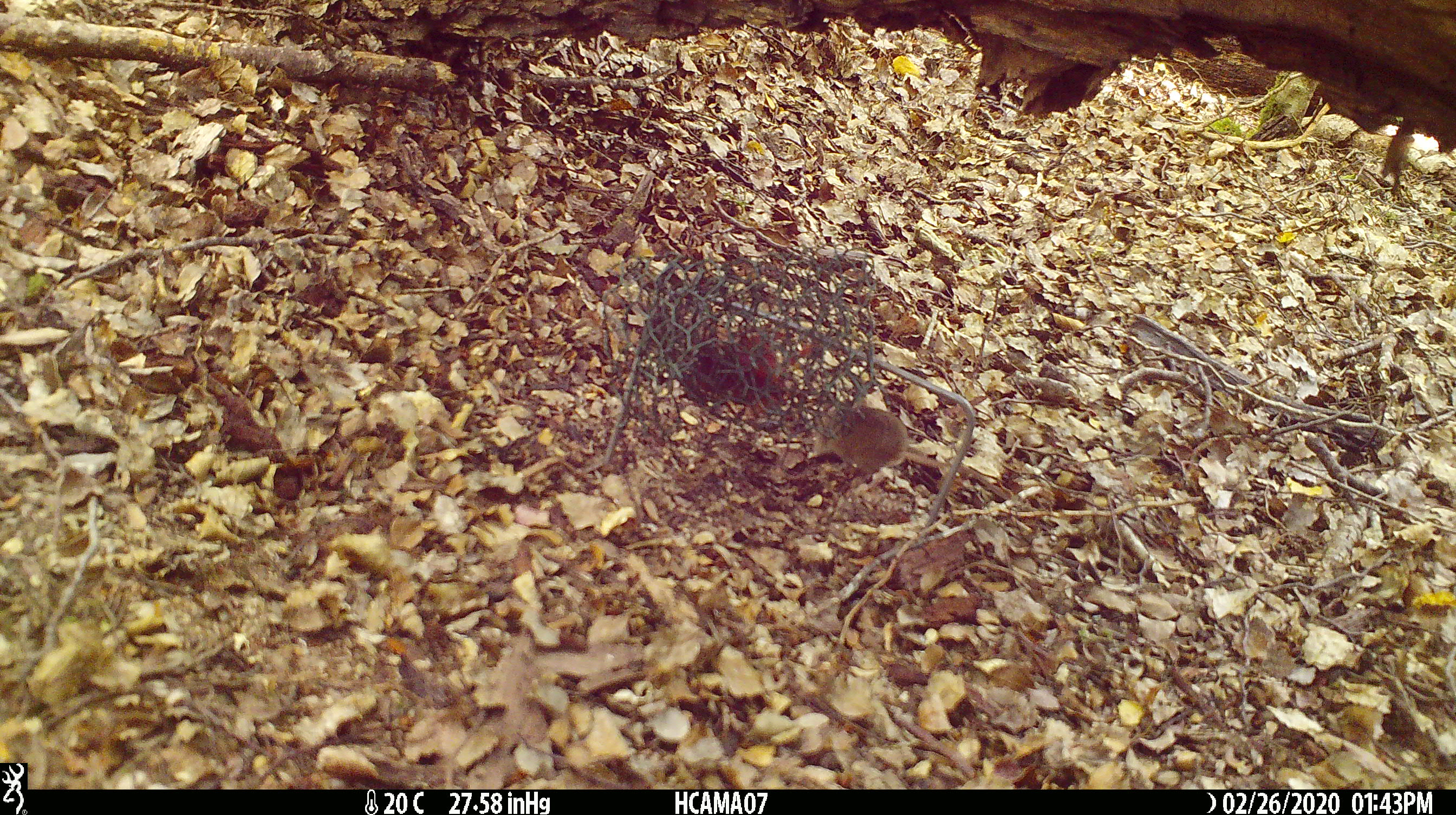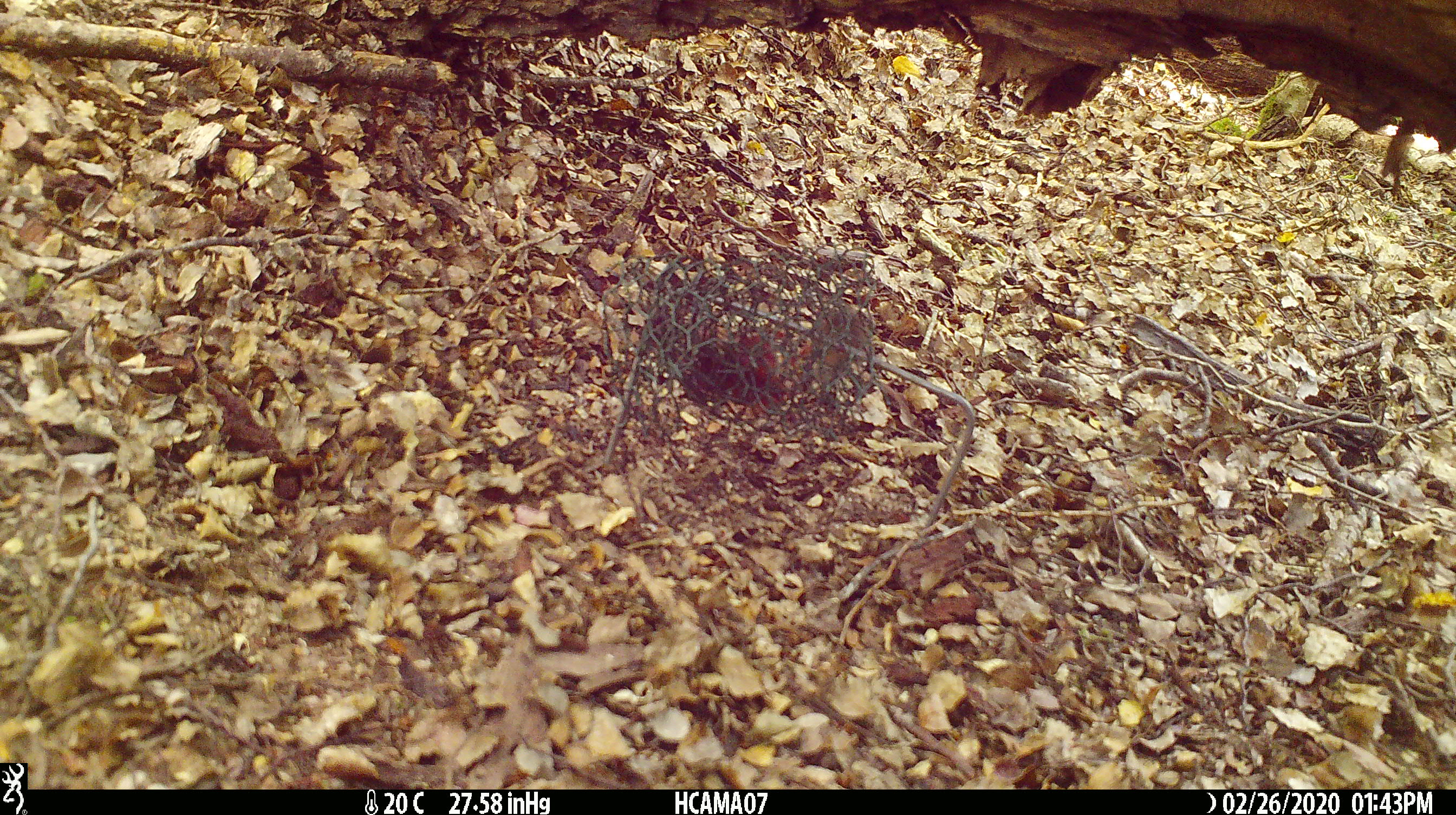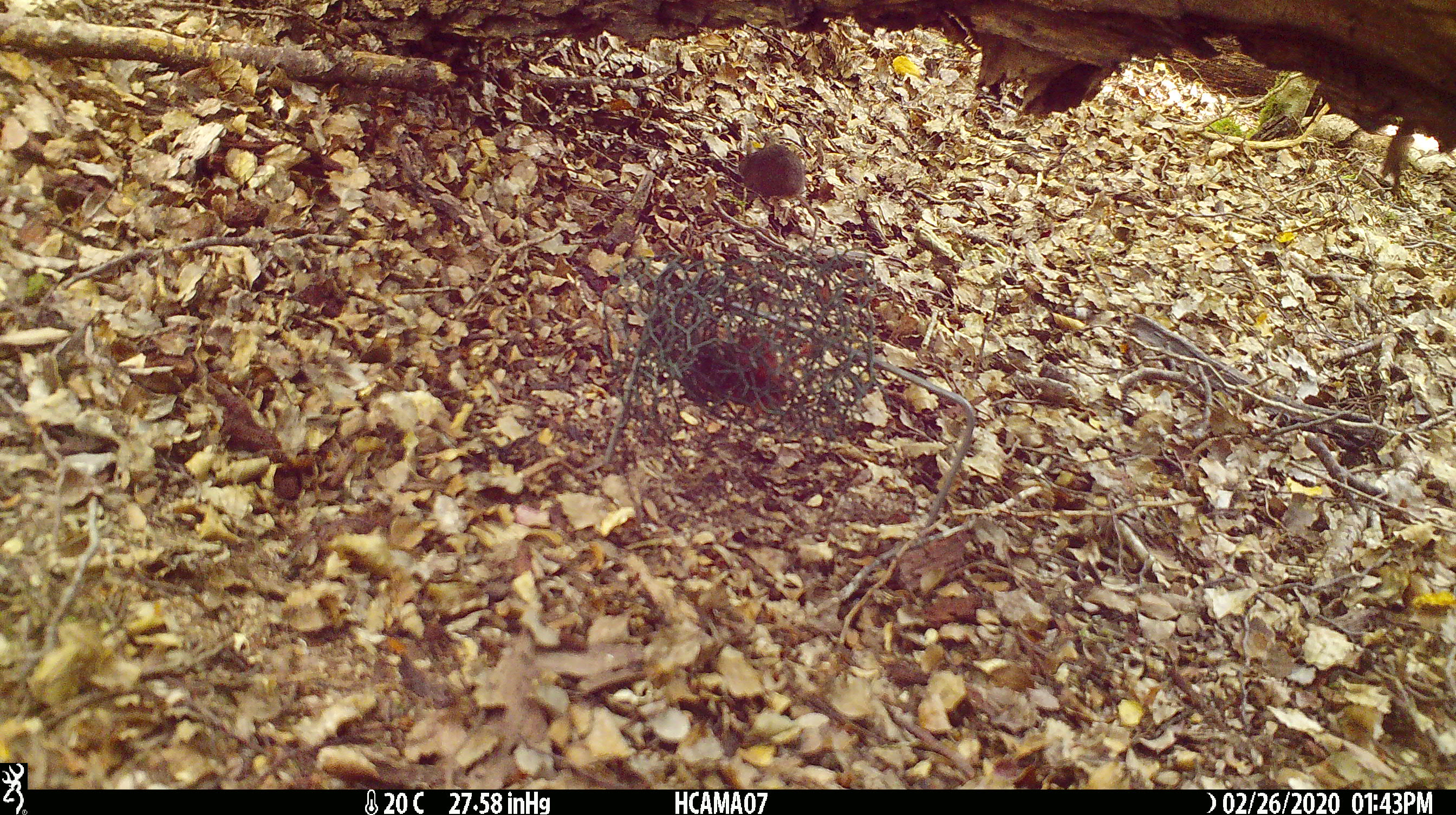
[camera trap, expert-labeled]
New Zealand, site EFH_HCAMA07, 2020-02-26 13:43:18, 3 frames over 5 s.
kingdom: Animalia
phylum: Chordata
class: Mammalia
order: Rodentia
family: Muridae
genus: Mus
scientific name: Mus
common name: mouse